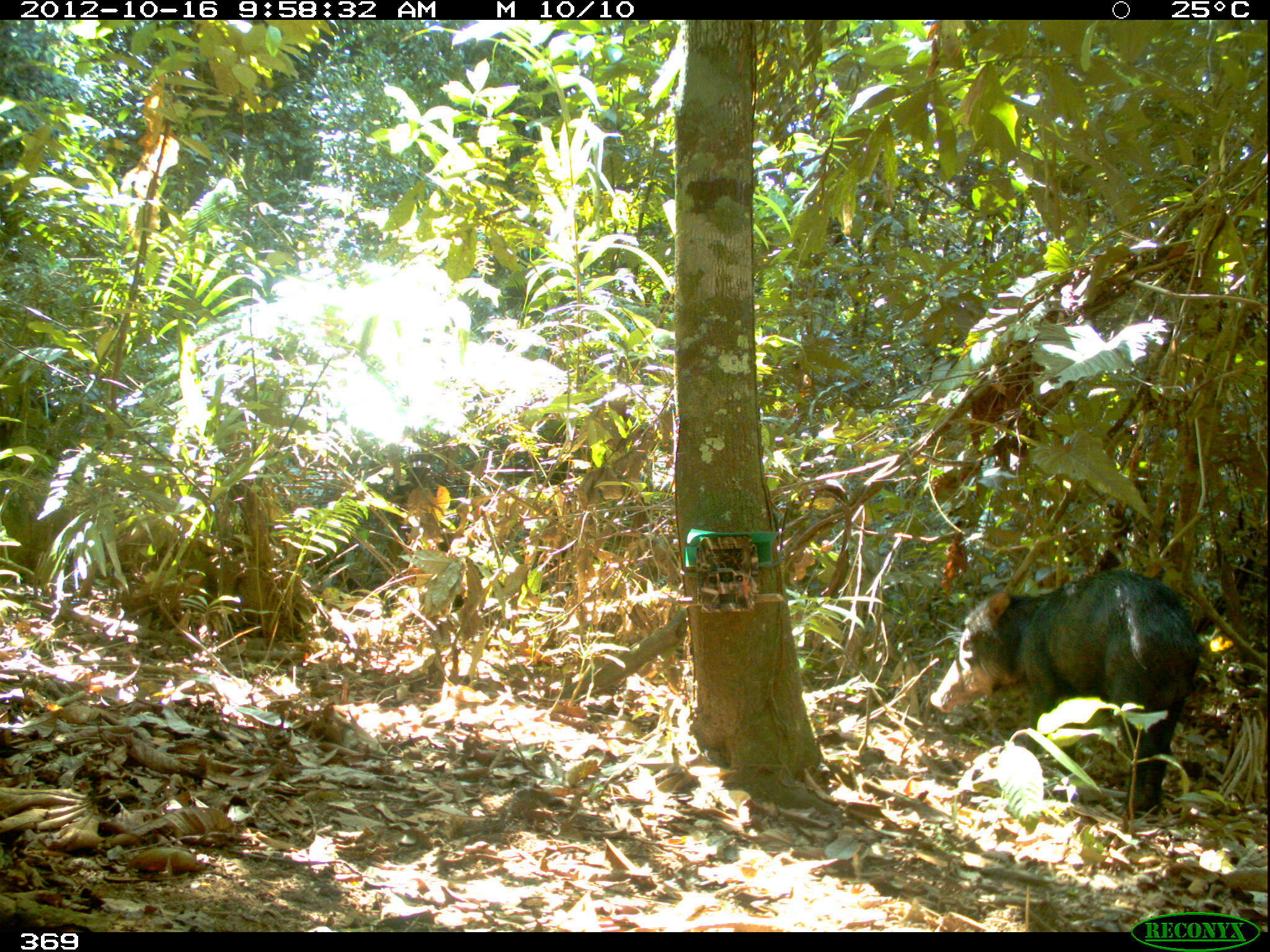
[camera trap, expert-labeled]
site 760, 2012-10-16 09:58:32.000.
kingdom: Animalia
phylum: Chordata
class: Mammalia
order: Artiodactyla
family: Tayassuidae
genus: Tayassu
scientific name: Tayassu pecari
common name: white-lipped peccary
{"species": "Tayassu pecari (white-lipped peccary)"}